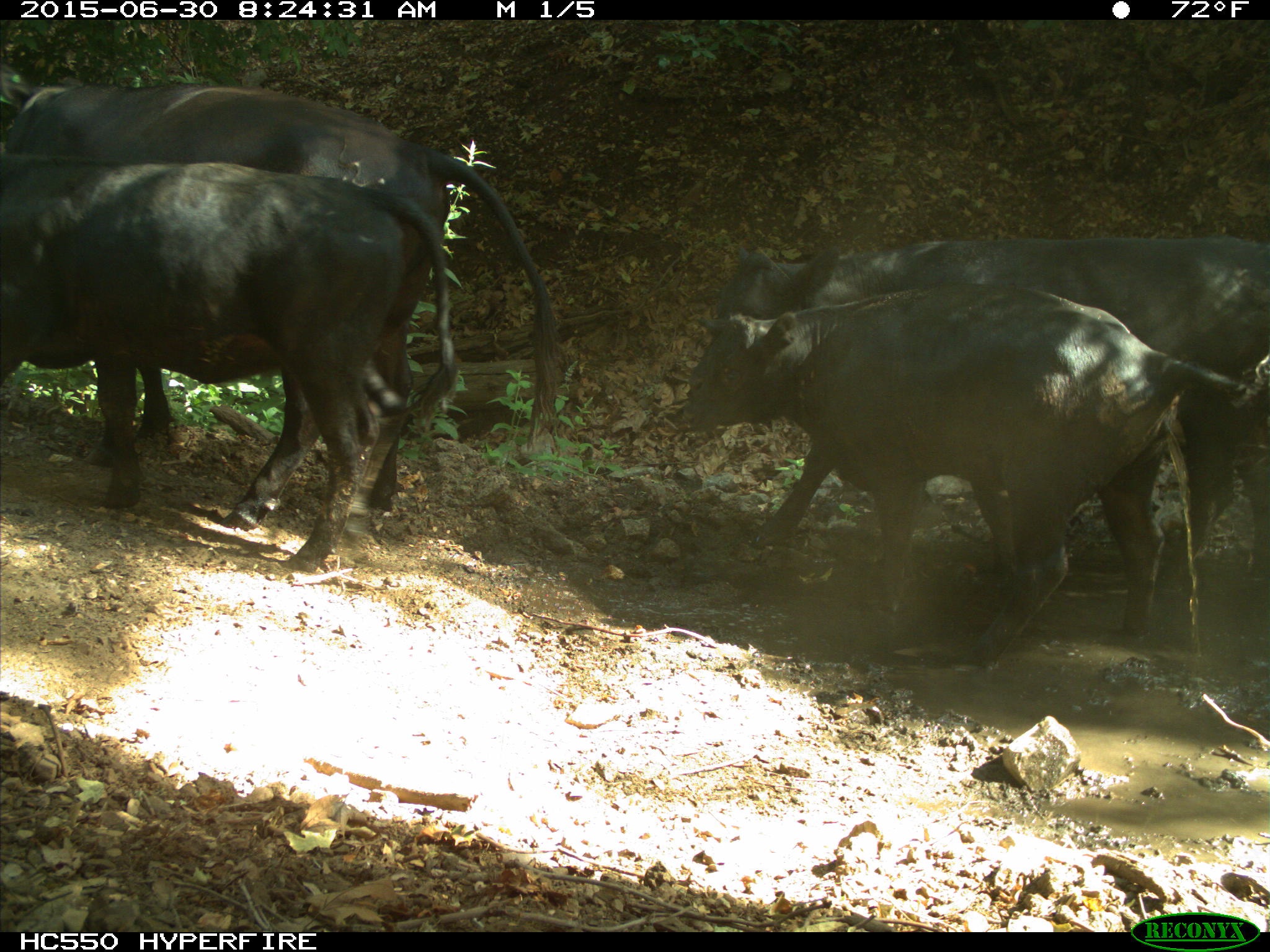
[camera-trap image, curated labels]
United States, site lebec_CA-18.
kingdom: Animalia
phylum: Chordata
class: Mammalia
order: Artiodactyla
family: Bovidae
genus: Bos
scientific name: Bos taurus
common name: domestic cow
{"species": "Bos taurus (domestic cow)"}